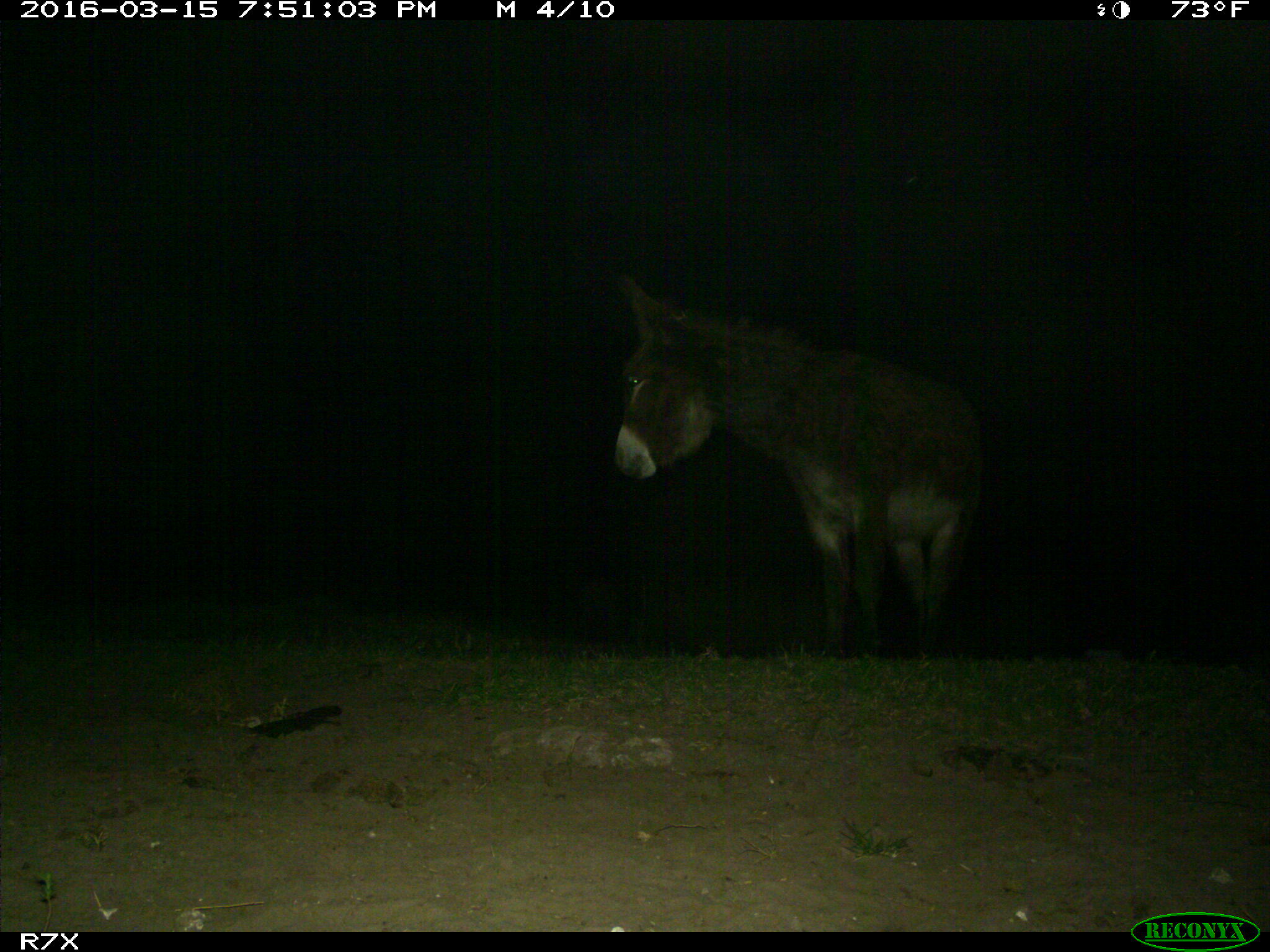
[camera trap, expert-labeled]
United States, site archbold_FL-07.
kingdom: Animalia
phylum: Chordata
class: Mammalia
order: Perissodactyla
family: Equidae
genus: Equus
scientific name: Equus africanus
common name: african wild ass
Equus africanus (african wild ass).